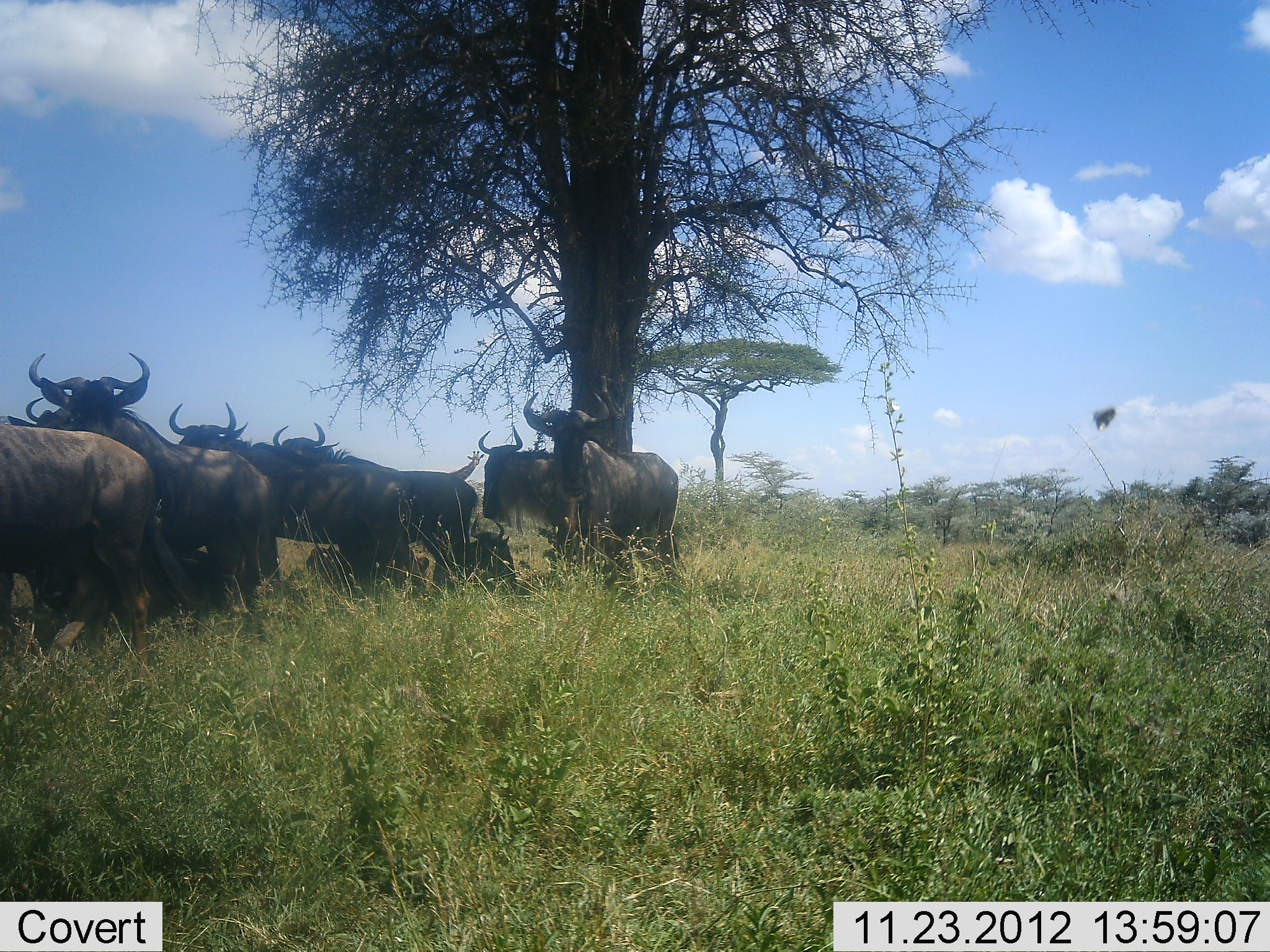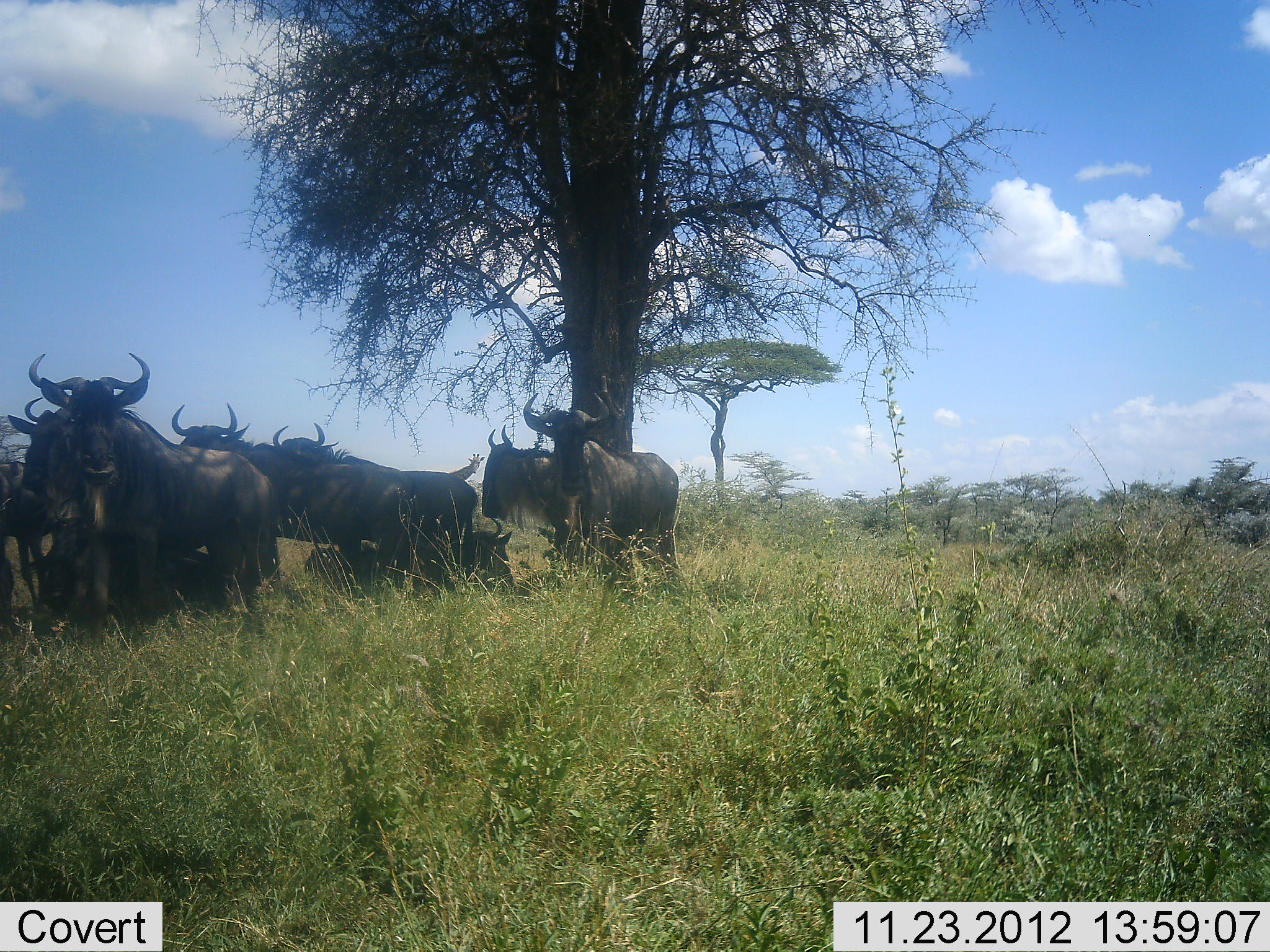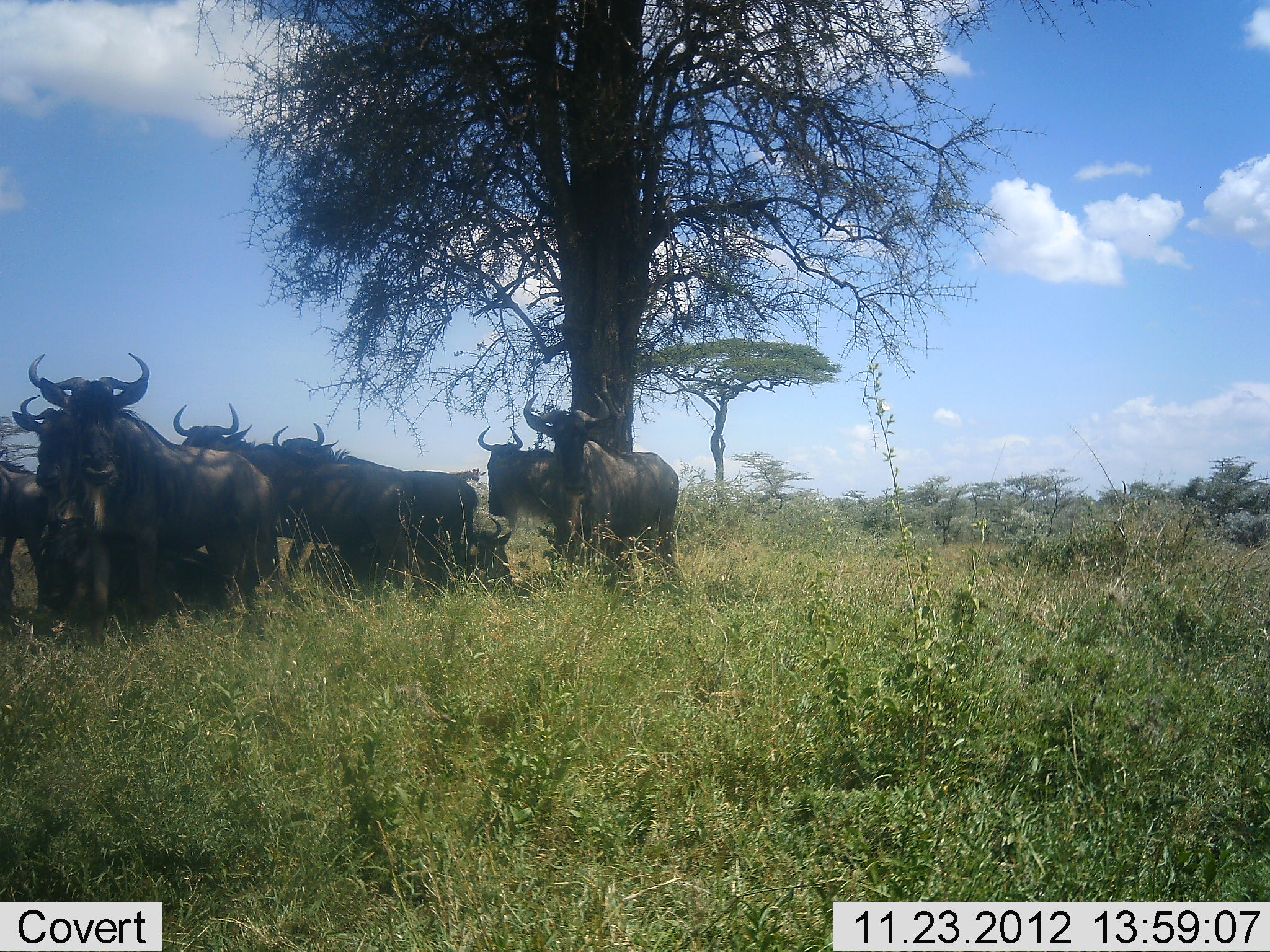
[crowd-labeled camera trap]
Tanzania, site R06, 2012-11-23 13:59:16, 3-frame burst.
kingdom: Animalia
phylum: Chordata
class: Mammalia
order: Artiodactyla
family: Bovidae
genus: Connochaetes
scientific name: Connochaetes taurinus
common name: blue wildebeest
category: wildebeest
Wildebeest (blue wildebeest) (Connochaetes taurinus), count 8. Behavior (volunteer vote fractions): standing 80%, resting 70%, moving 20%, interacting 0%. Young present (vote fraction): 0%. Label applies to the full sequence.